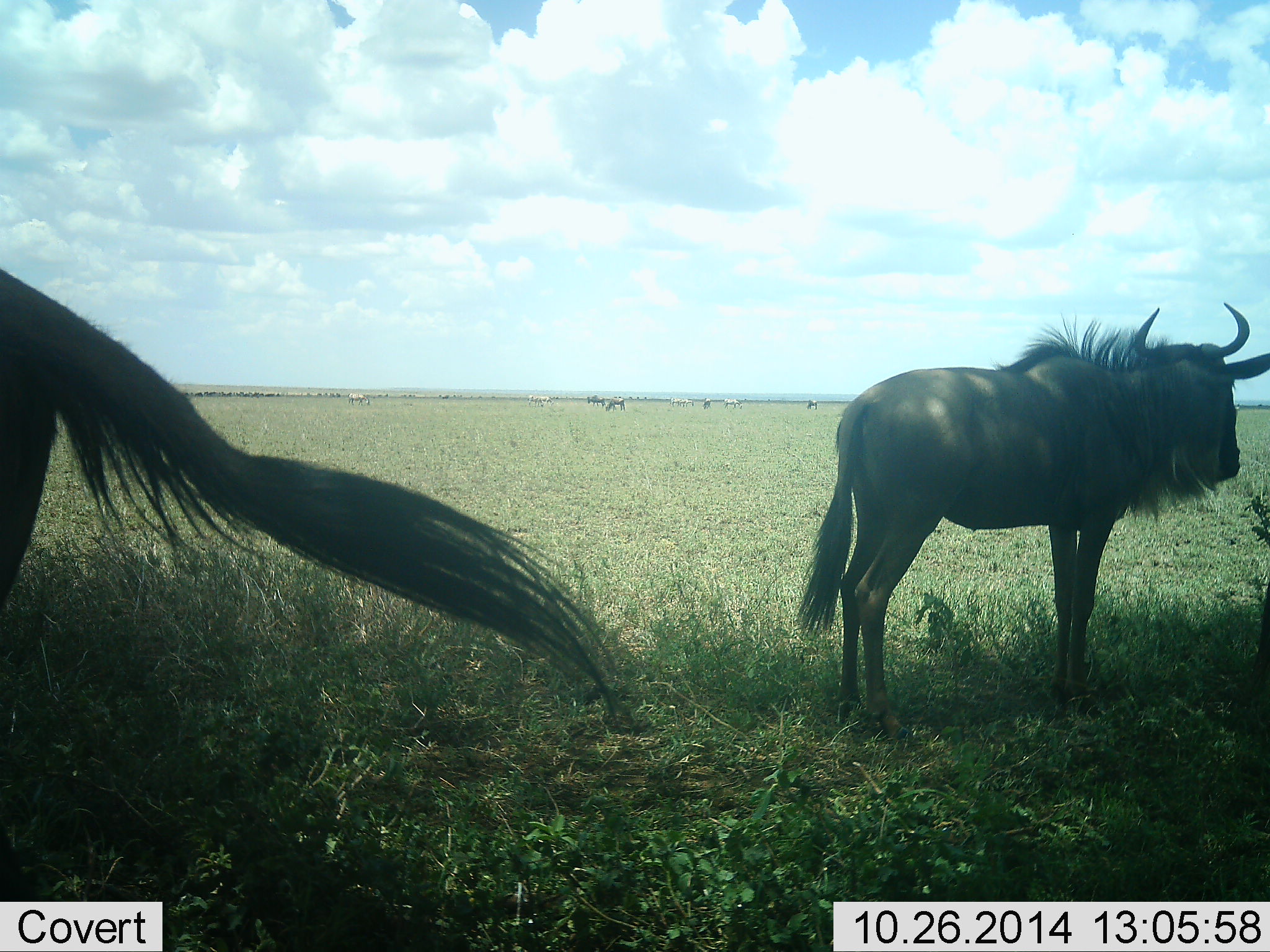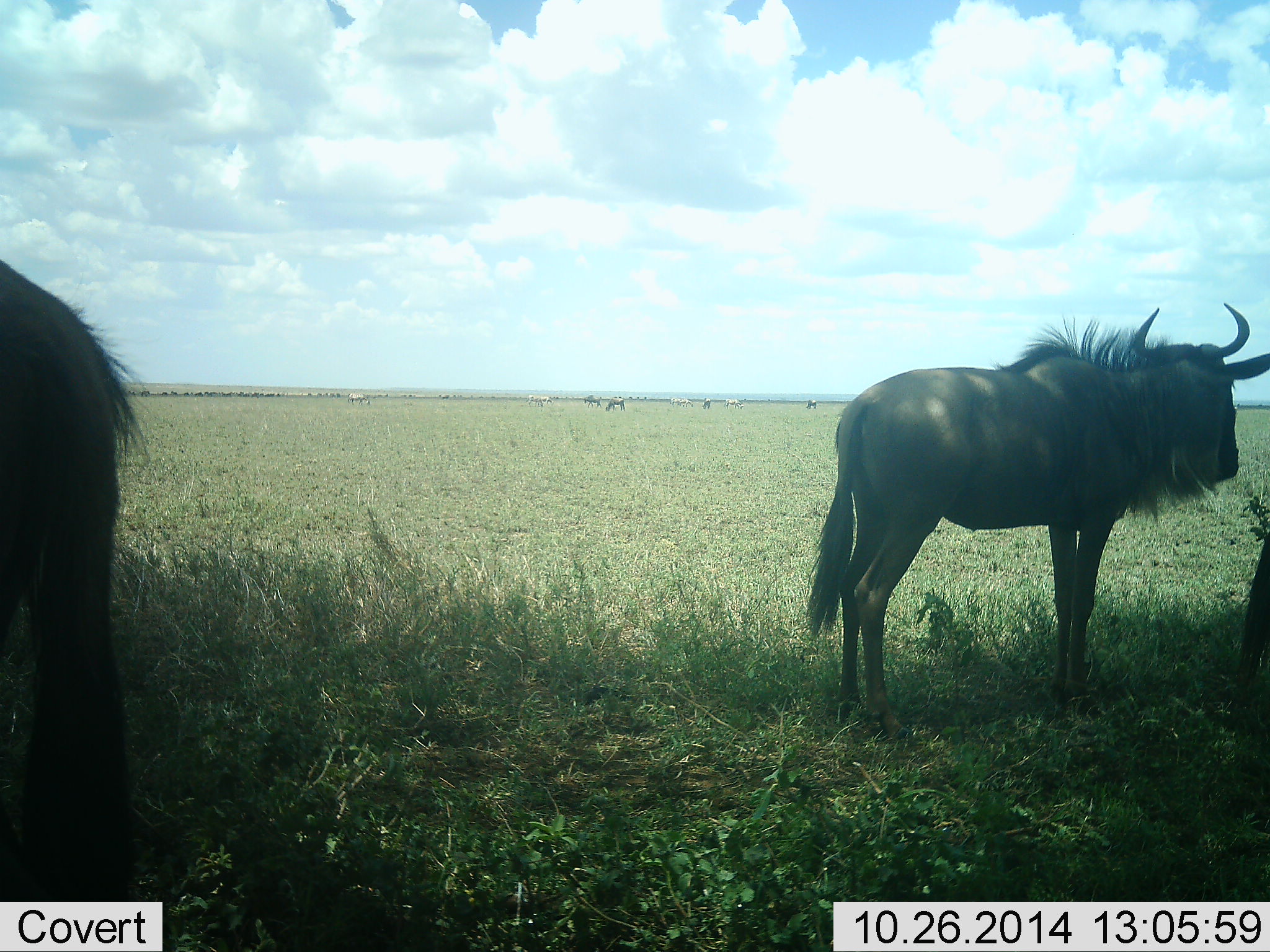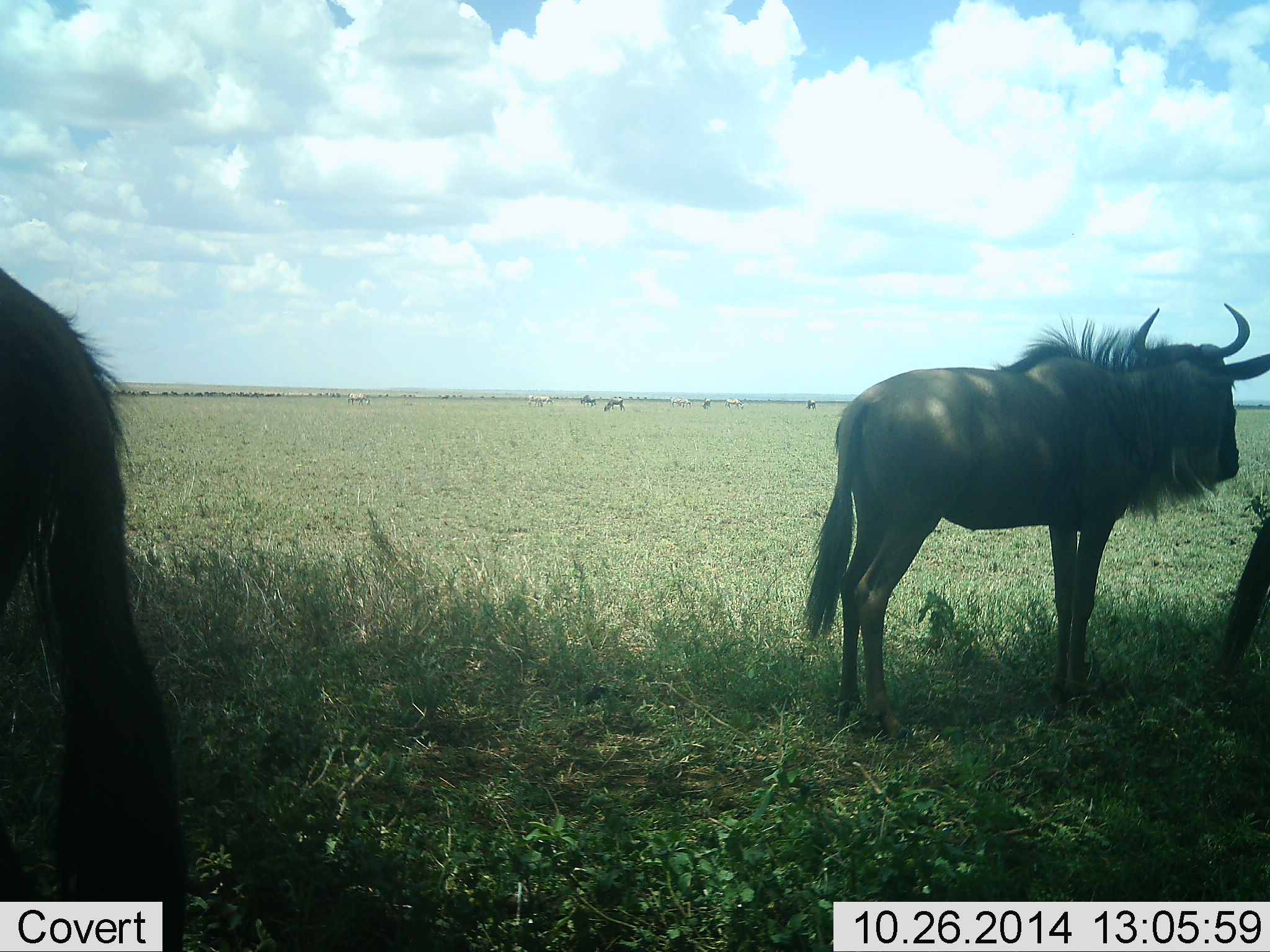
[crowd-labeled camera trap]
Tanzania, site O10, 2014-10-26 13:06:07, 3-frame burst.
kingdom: Animalia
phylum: Chordata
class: Mammalia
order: Artiodactyla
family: Bovidae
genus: Connochaetes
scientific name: Connochaetes taurinus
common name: blue wildebeest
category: wildebeest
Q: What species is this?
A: Wildebeest (blue wildebeest) (Connochaetes taurinus).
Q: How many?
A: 6.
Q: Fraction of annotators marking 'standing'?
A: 100%.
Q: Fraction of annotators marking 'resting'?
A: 0%.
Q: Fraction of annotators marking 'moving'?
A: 17%.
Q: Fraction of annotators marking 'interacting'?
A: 0%.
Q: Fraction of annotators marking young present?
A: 0%.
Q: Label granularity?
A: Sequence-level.